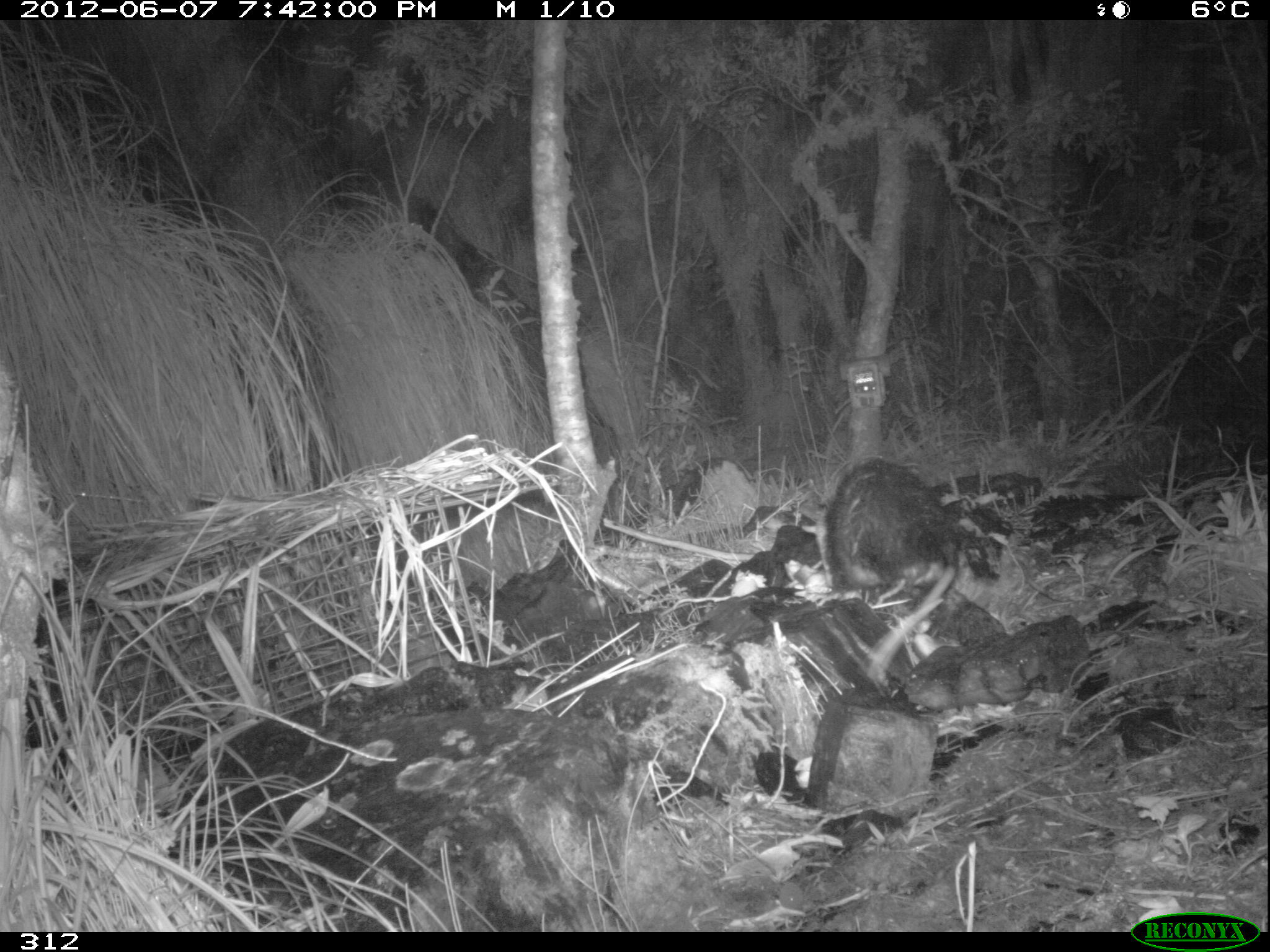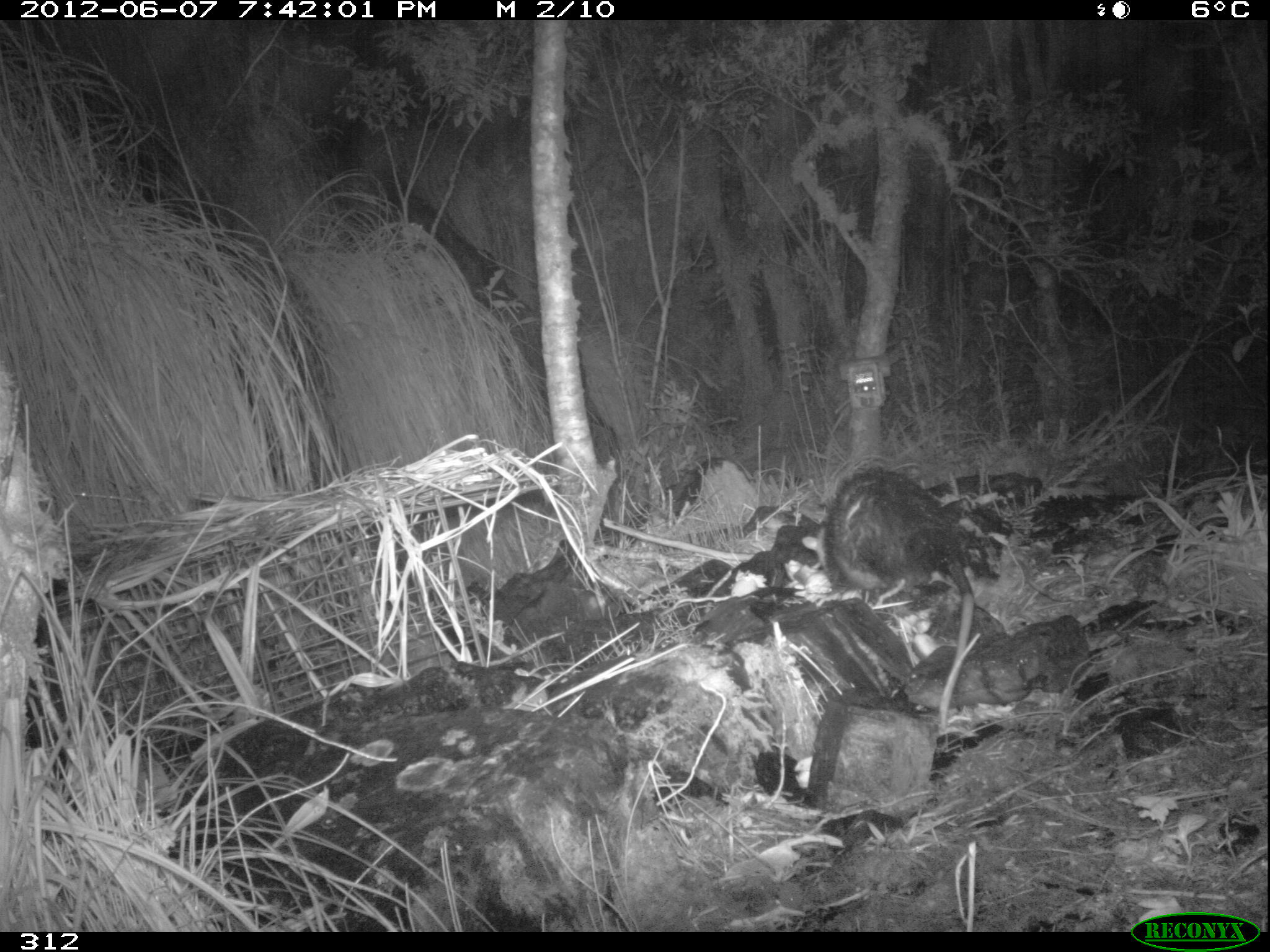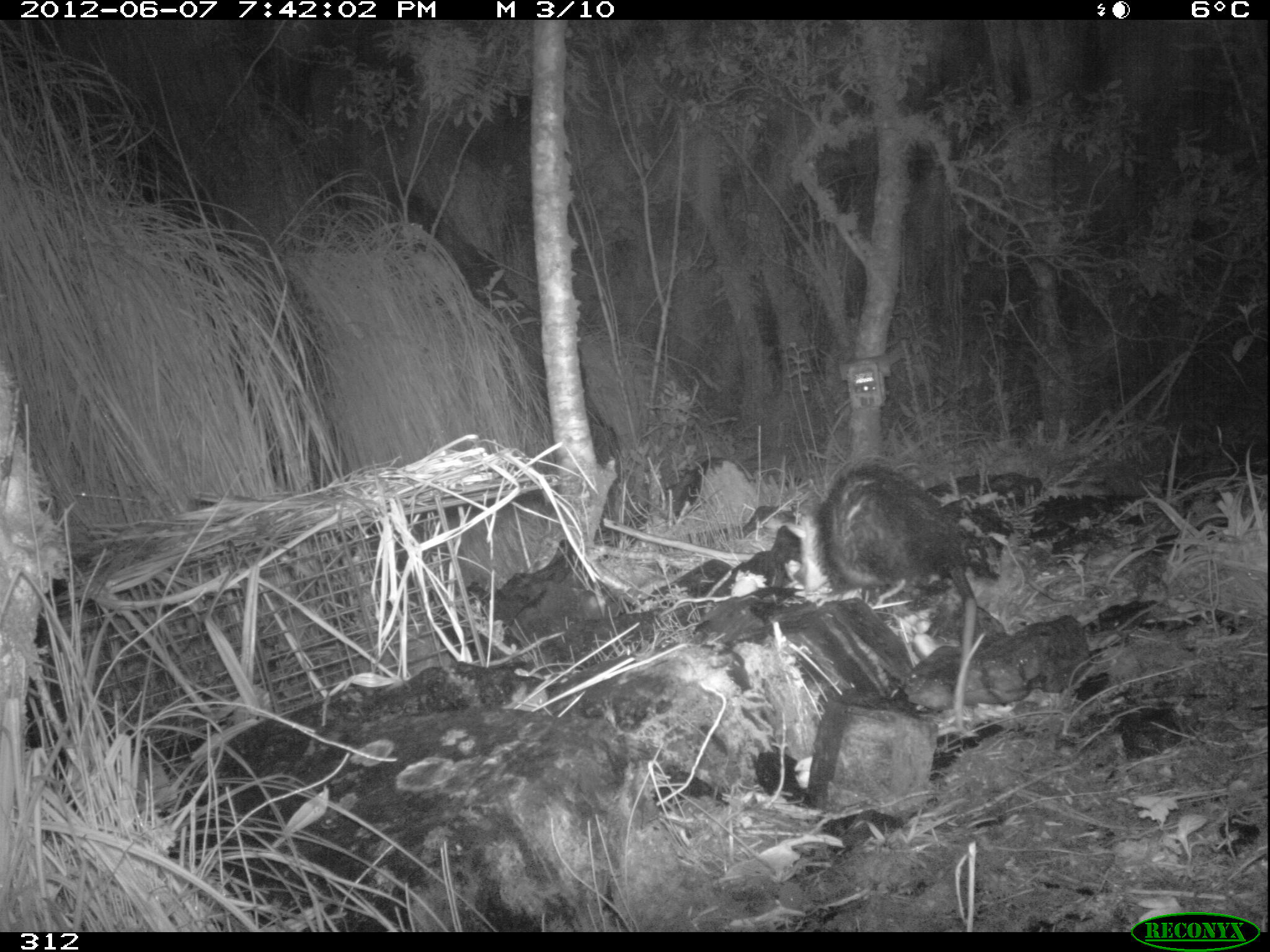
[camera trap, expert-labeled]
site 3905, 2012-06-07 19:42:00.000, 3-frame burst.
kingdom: Animalia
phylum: Chordata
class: Mammalia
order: Didelphimorphia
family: Didelphidae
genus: Didelphis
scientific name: Didelphis pernigra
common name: andean white-eared opossum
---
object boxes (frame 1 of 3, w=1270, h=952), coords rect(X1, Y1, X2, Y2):
didelphis pernigra: rect(800, 455, 964, 685)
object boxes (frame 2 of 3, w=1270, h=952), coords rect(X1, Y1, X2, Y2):
didelphis pernigra: rect(801, 464, 978, 735)